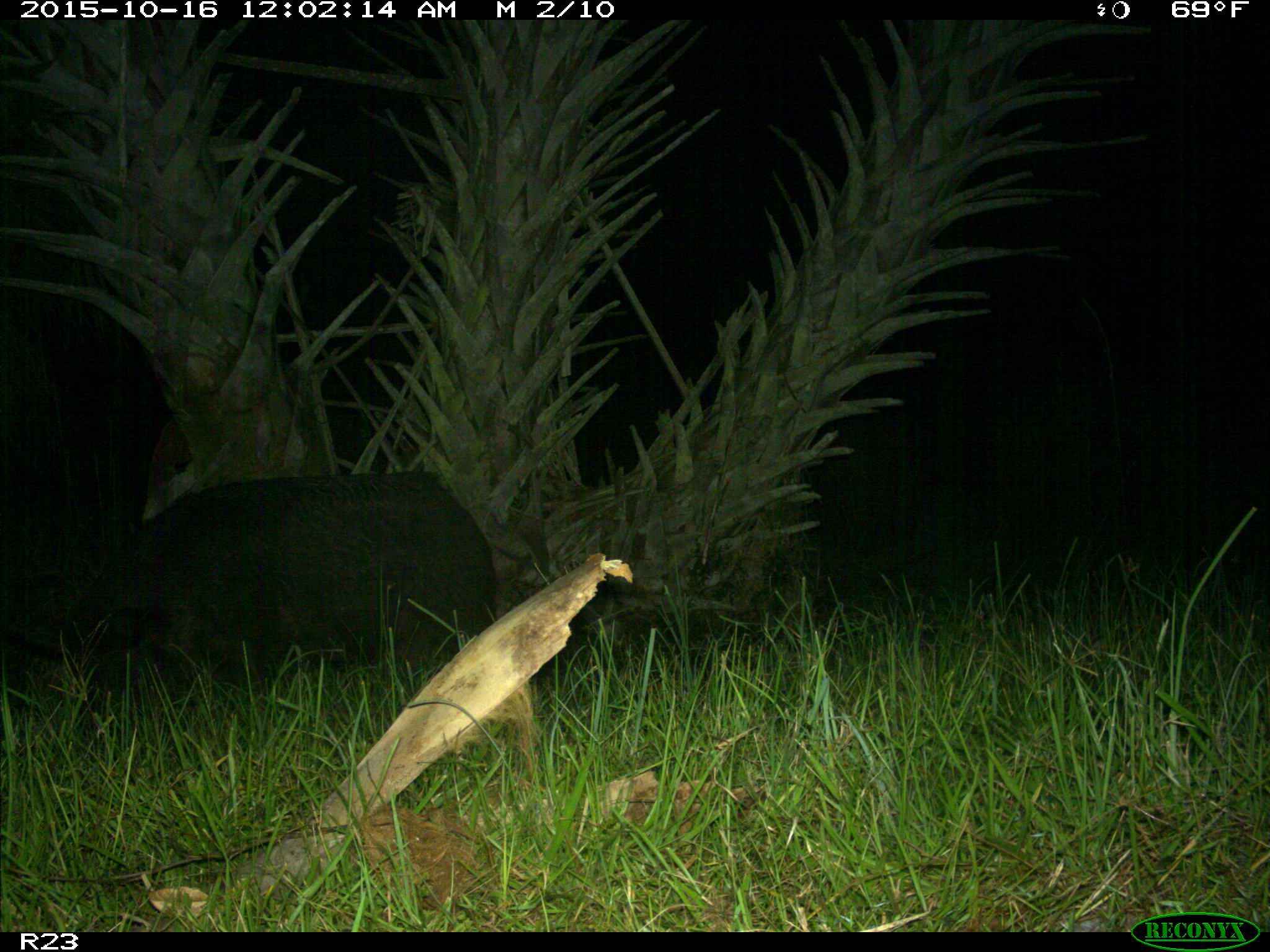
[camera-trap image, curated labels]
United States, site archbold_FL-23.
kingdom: Animalia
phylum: Chordata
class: Mammalia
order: Artiodactyla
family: Suidae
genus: Sus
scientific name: Sus scrofa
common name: wild boar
Sus scrofa (wild boar).